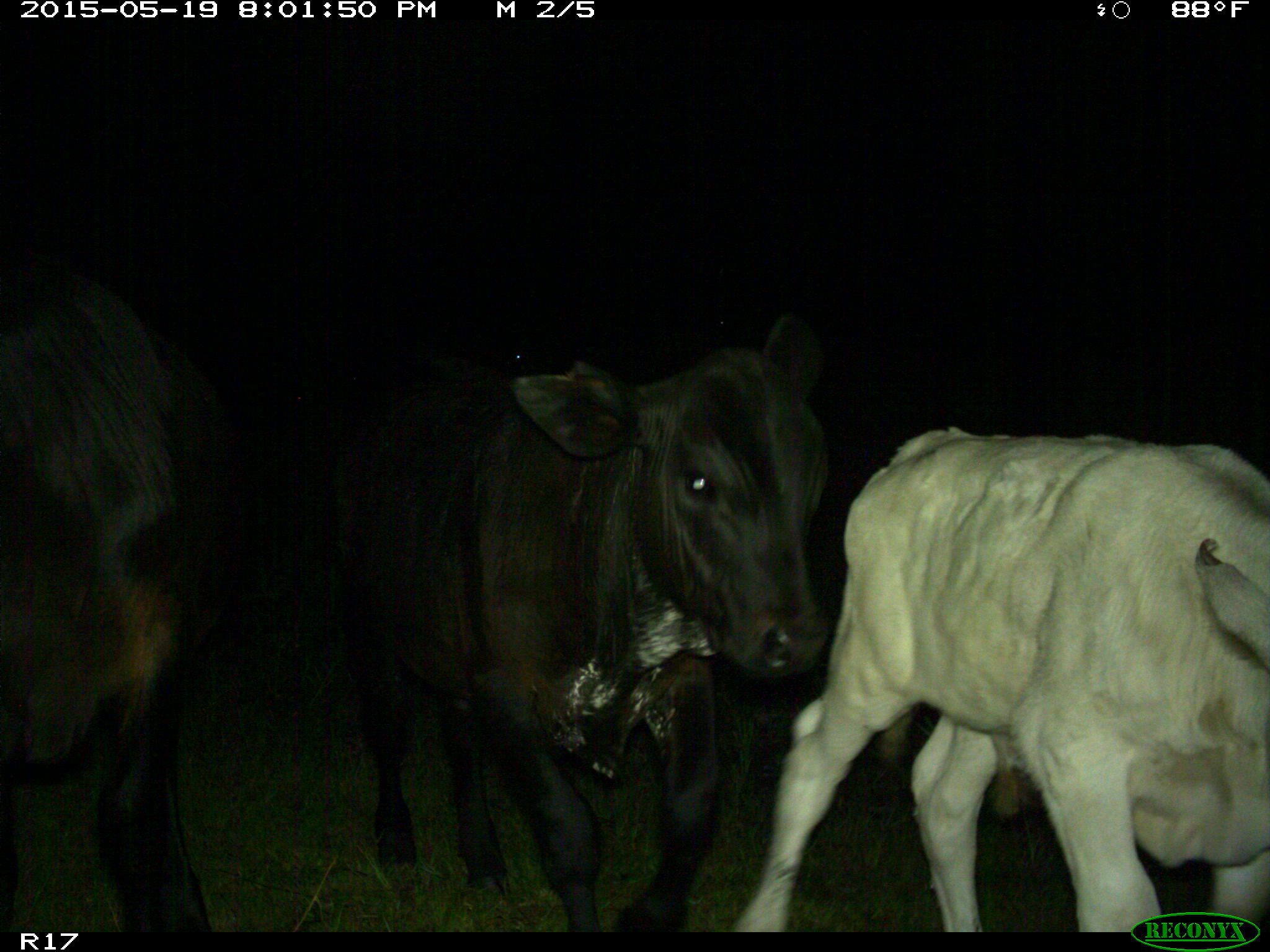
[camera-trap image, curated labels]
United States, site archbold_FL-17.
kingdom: Animalia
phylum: Chordata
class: Mammalia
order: Artiodactyla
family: Bovidae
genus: Bos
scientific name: Bos taurus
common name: domestic cow